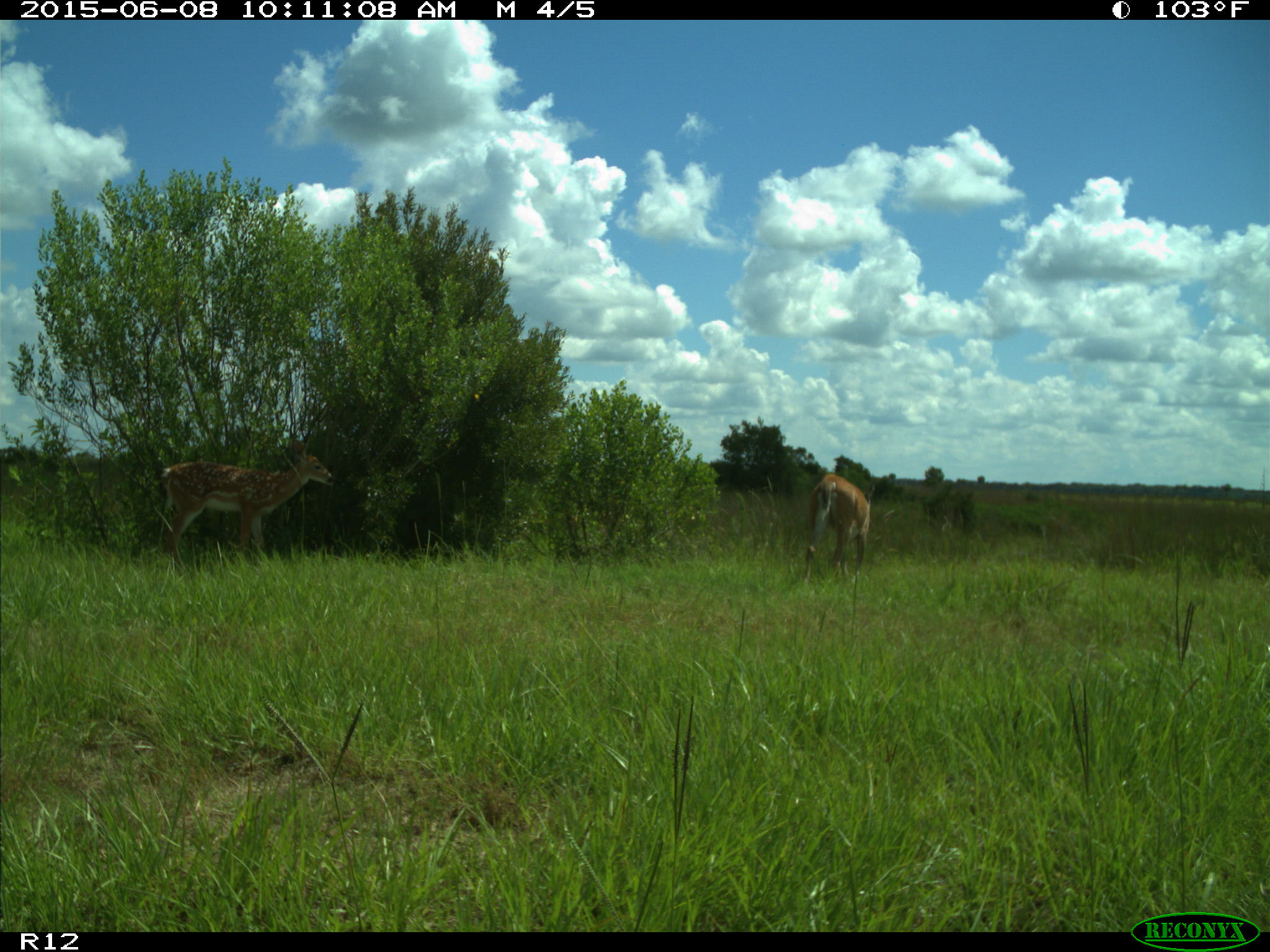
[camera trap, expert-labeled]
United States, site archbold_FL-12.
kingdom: Animalia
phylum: Chordata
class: Mammalia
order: Artiodactyla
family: Cervidae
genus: Odocoileus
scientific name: Odocoileus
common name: deer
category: unidentified deer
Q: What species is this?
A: Unidentified deer (deer) (Odocoileus).